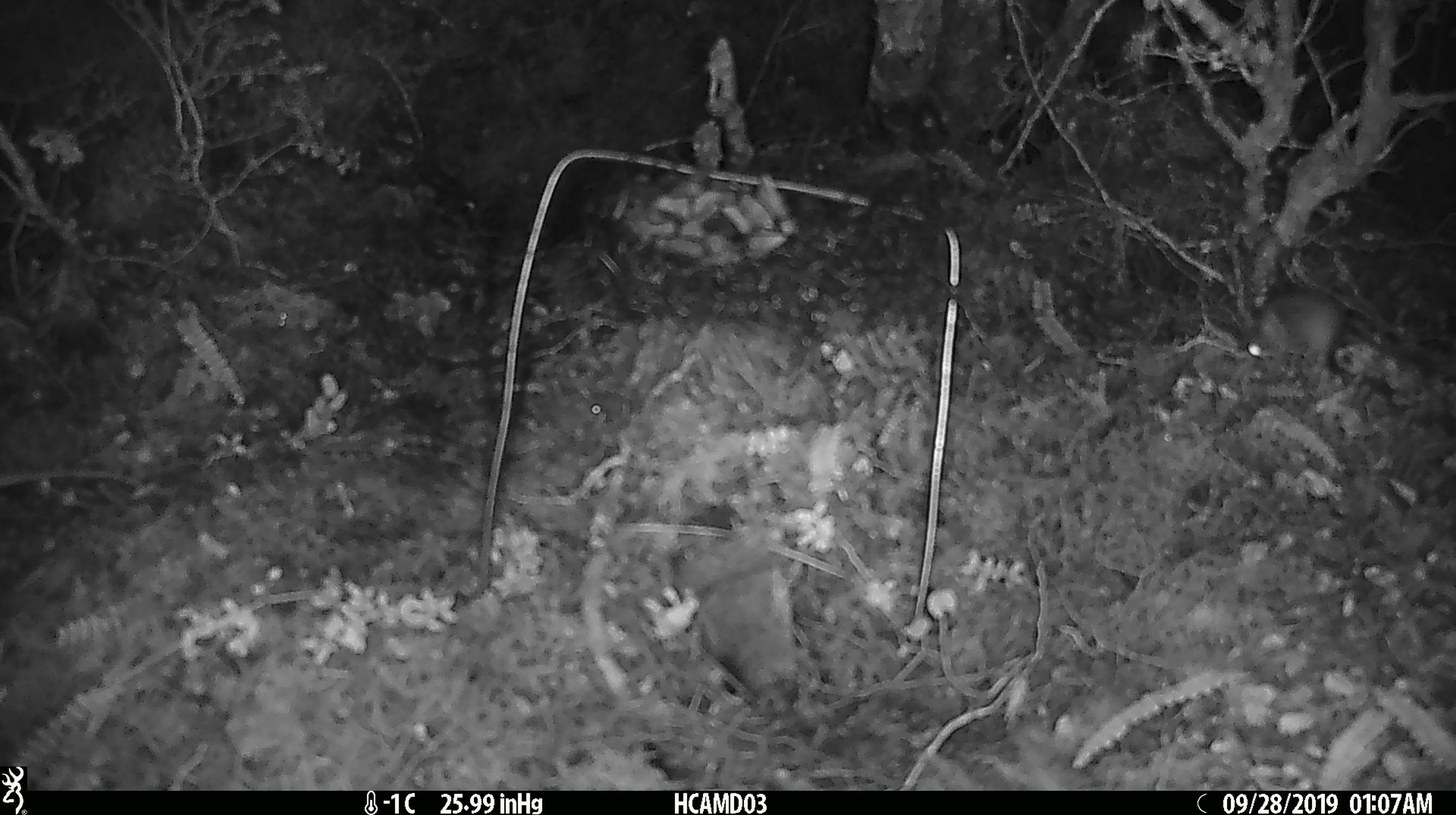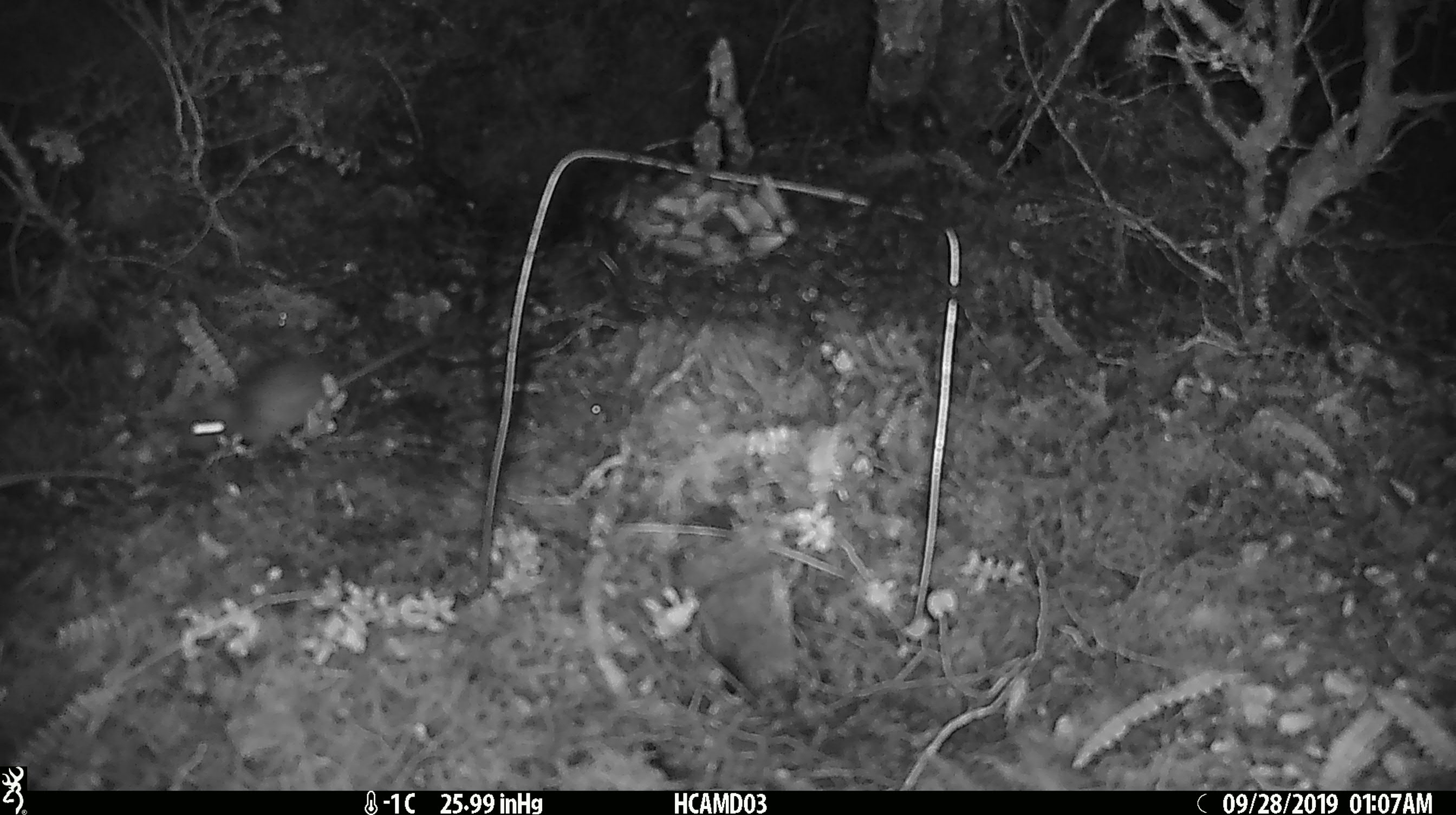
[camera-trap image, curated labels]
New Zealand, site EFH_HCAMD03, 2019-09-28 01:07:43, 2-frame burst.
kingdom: Animalia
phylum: Chordata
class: Mammalia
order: Rodentia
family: Muridae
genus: Mus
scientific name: Mus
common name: mouse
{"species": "mouse (Mus)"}